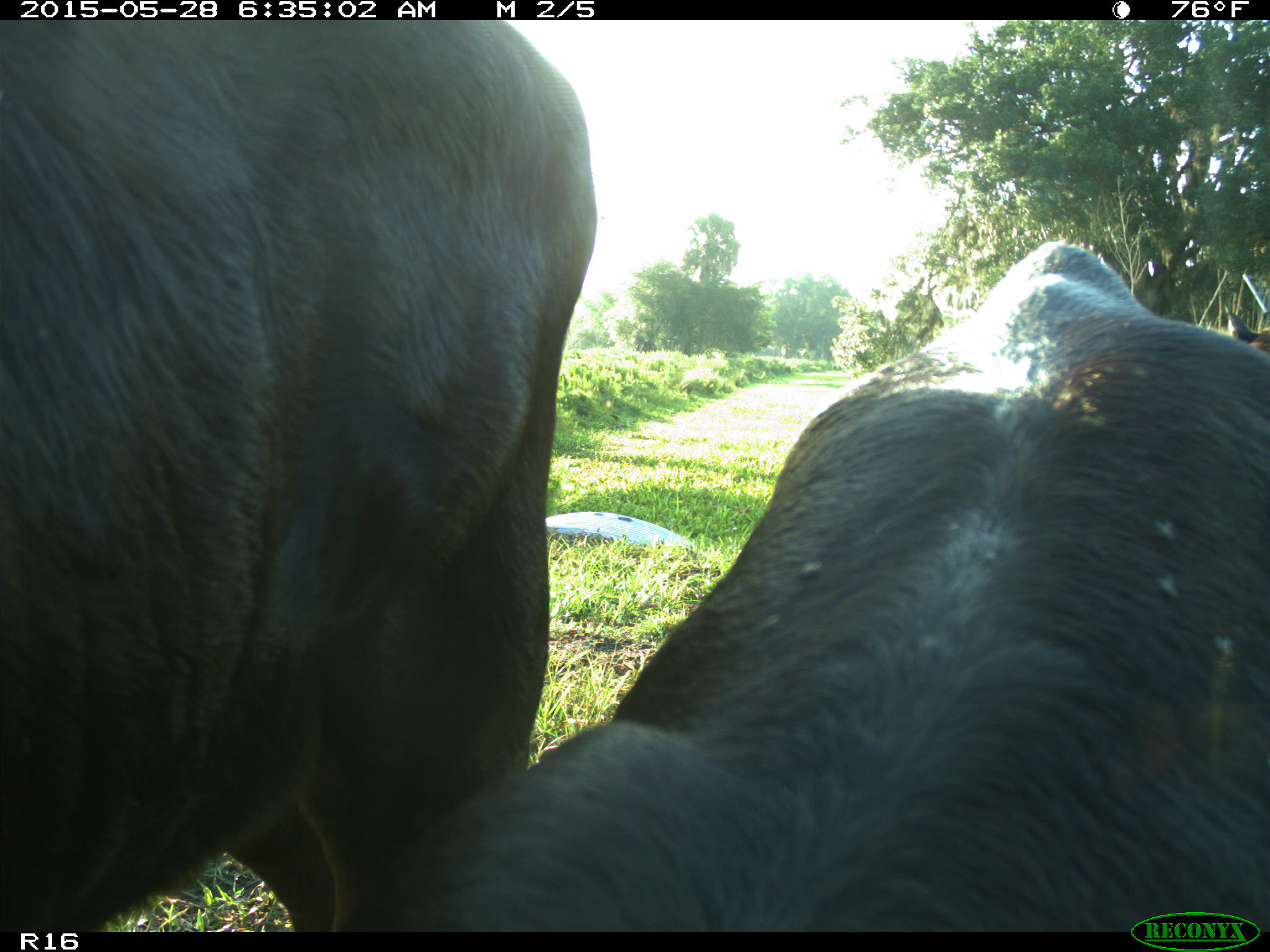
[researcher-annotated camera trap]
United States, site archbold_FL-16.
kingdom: Animalia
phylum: Chordata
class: Mammalia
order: Artiodactyla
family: Bovidae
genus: Bos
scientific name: Bos taurus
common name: domestic cow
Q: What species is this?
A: Bos taurus (domestic cow).